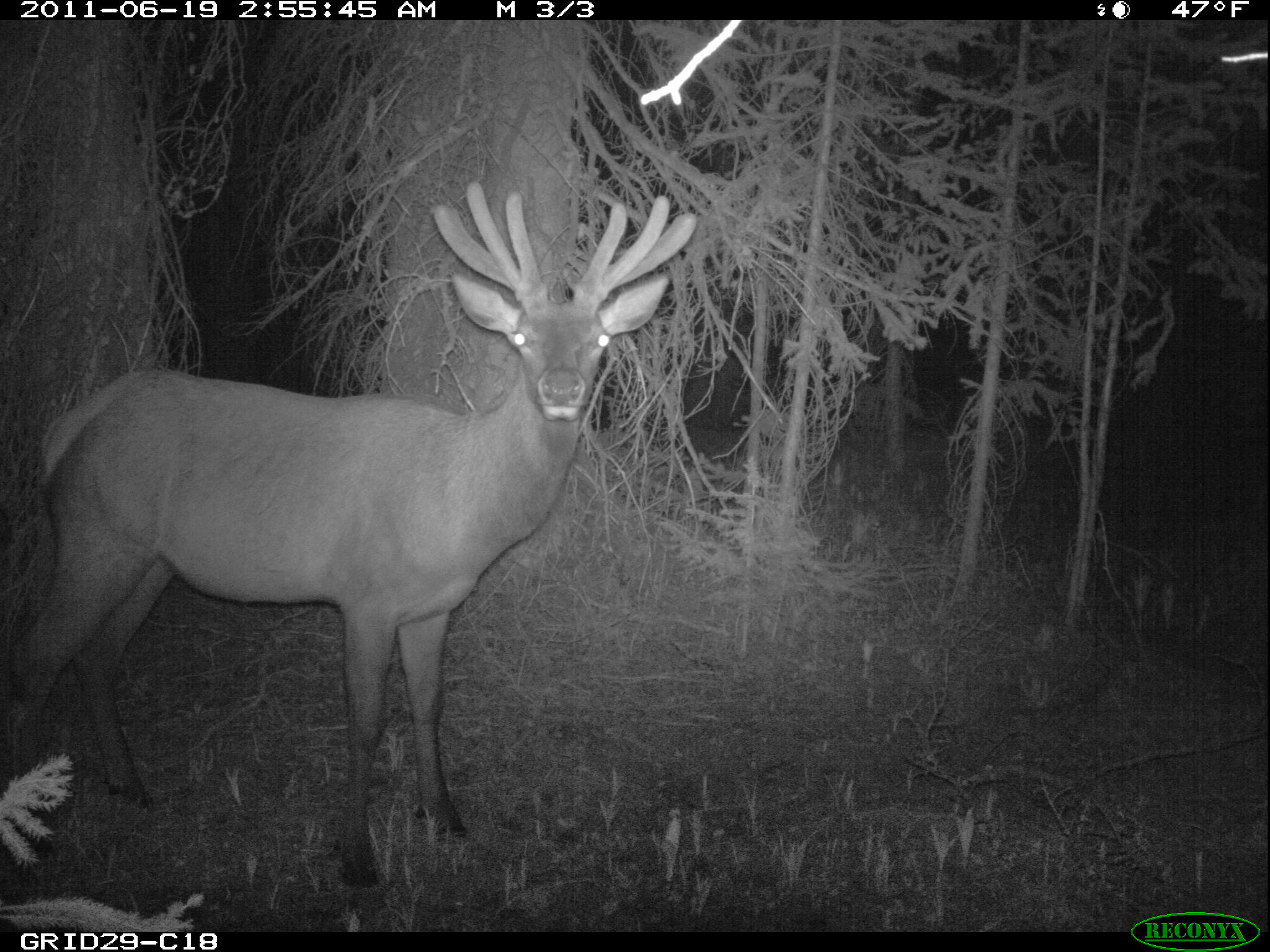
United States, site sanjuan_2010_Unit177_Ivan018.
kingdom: Animalia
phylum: Chordata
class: Mammalia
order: Artiodactyla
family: Cervidae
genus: Cervus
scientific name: Cervus elaphus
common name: red deer